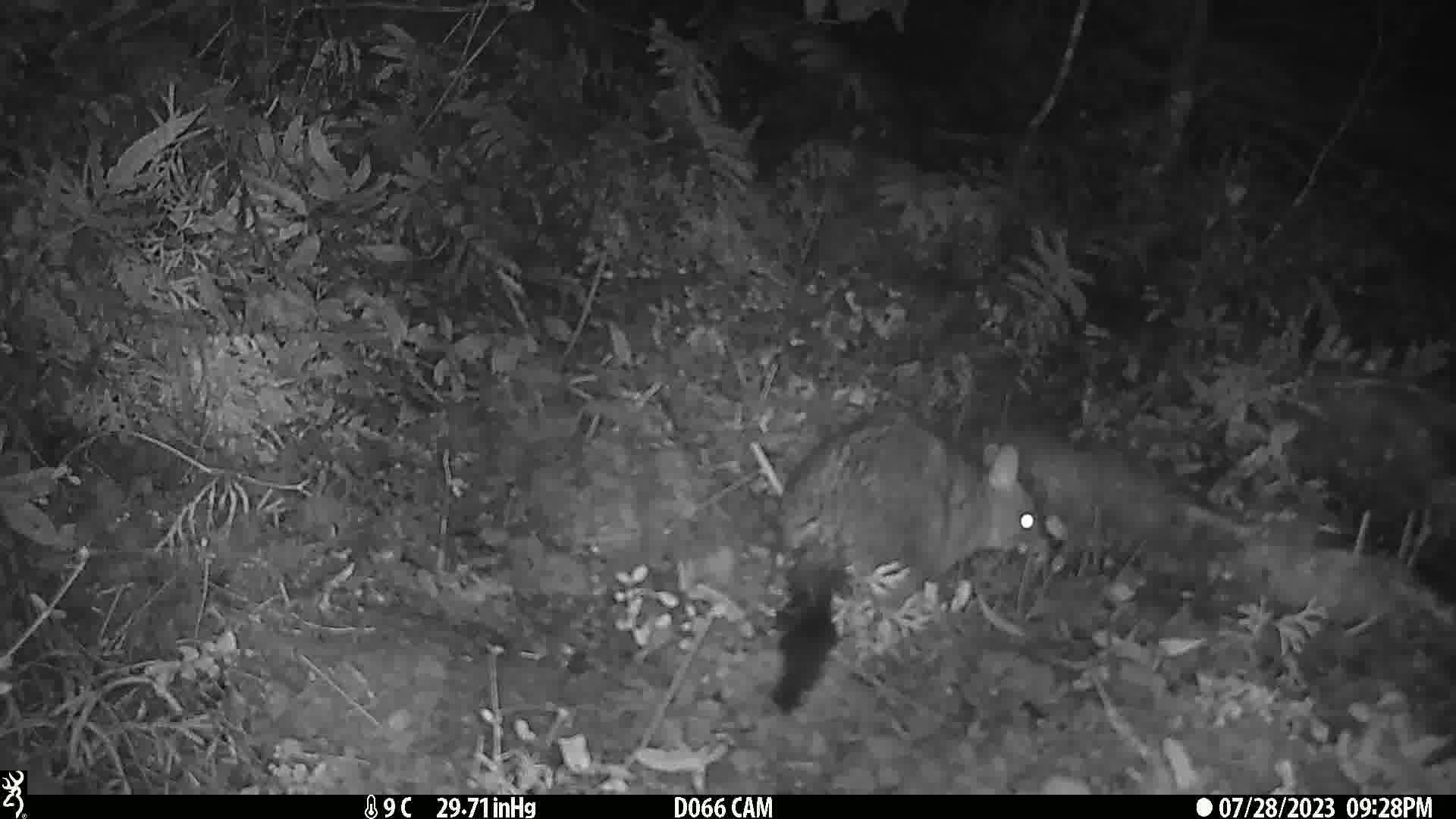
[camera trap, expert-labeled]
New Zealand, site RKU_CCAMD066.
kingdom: Animalia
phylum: Chordata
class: Mammalia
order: Diprotodontia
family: Phalangeridae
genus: Trichosurus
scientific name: Trichosurus vulpecula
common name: common brushtail possum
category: possum